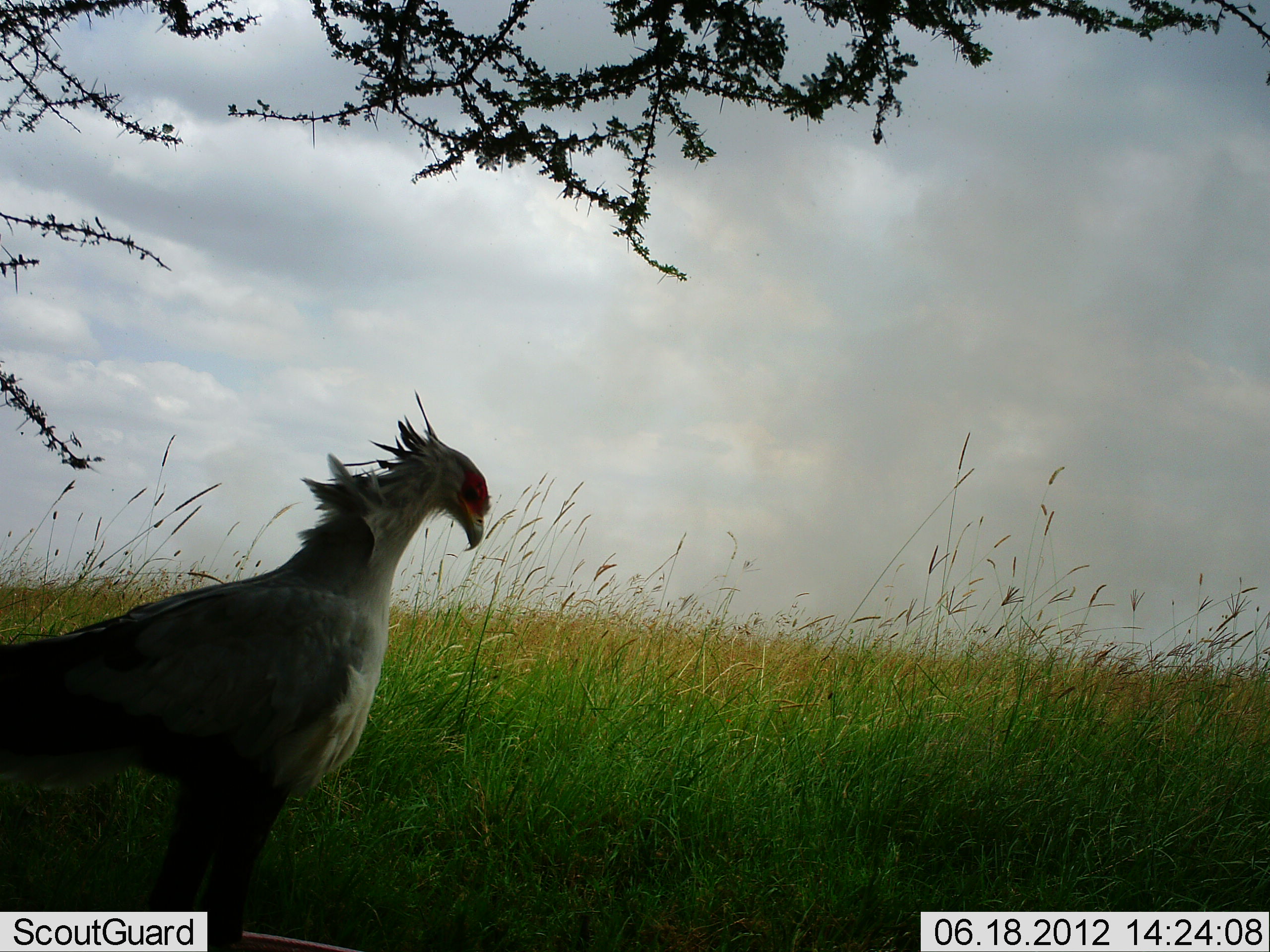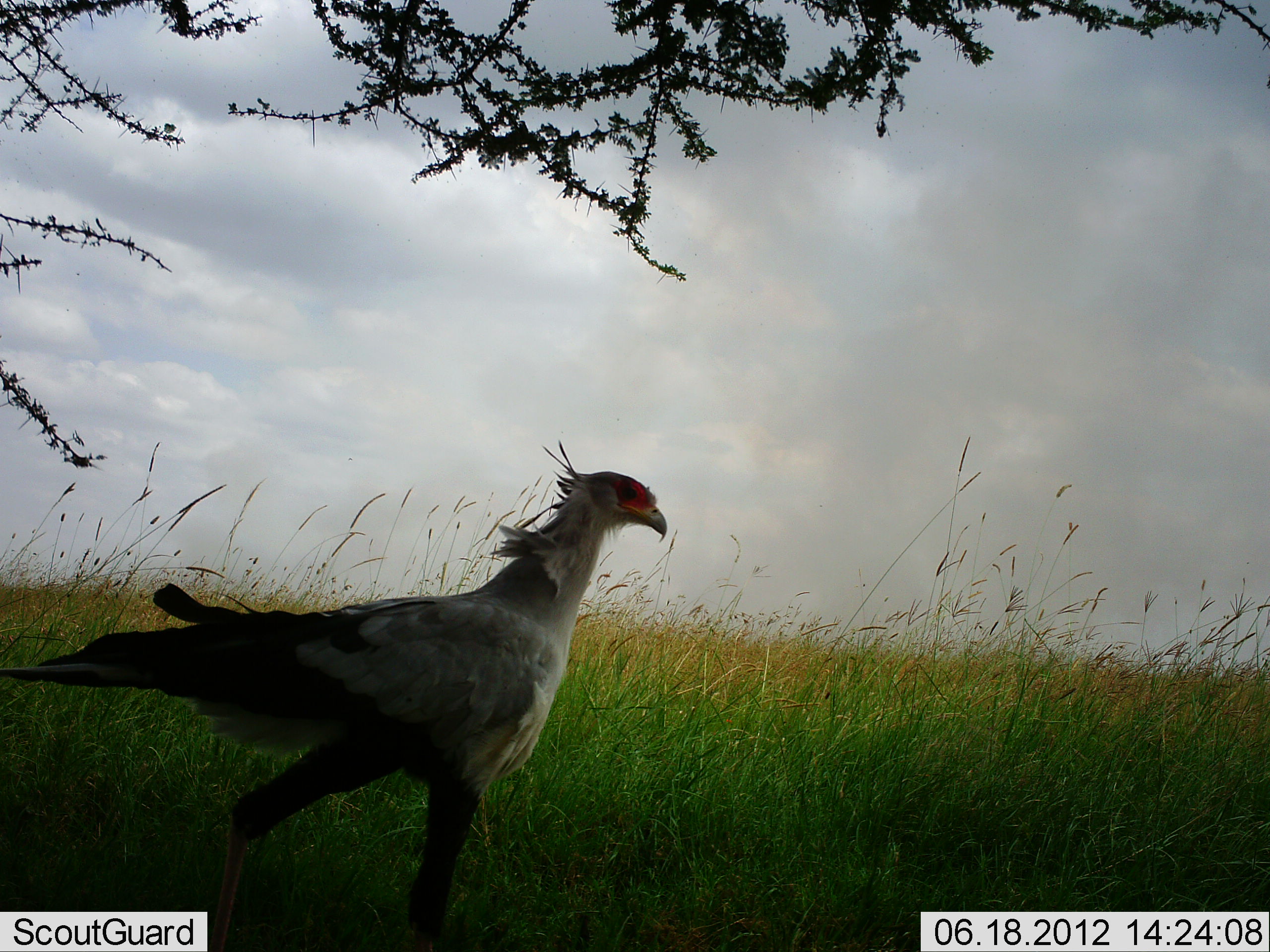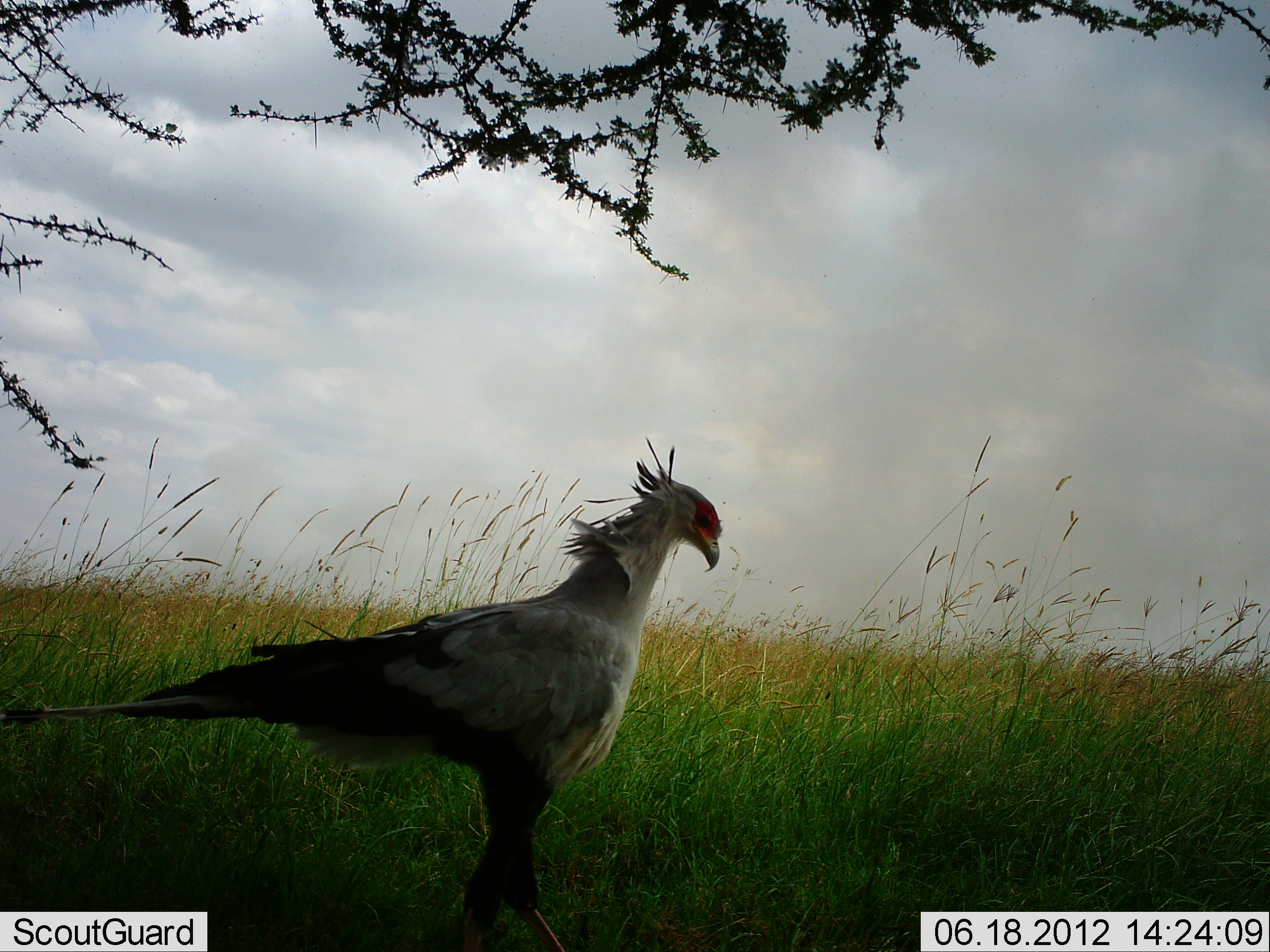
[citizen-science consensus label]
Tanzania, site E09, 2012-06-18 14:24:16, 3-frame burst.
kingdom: Animalia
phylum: Chordata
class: Aves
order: Accipitriformes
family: Sagittariidae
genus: Sagittarius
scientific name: Sagittarius serpentarius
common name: secretary bird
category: secretarybird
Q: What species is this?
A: Secretarybird (secretary bird) (Sagittarius serpentarius).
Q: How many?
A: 1.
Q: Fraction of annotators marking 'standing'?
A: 10%.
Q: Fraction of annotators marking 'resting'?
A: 0%.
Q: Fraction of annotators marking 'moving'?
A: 90%.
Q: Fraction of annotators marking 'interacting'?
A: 0%.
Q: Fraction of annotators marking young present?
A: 0%.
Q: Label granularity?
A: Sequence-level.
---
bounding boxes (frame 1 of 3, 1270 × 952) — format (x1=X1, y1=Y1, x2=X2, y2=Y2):
animal: (x1=0, y1=389, x2=492, y2=952)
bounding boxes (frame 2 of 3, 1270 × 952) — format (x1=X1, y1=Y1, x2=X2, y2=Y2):
animal: (x1=0, y1=442, x2=668, y2=952)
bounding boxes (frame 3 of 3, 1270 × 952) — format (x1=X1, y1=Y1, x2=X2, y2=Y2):
animal: (x1=2, y1=433, x2=721, y2=952)